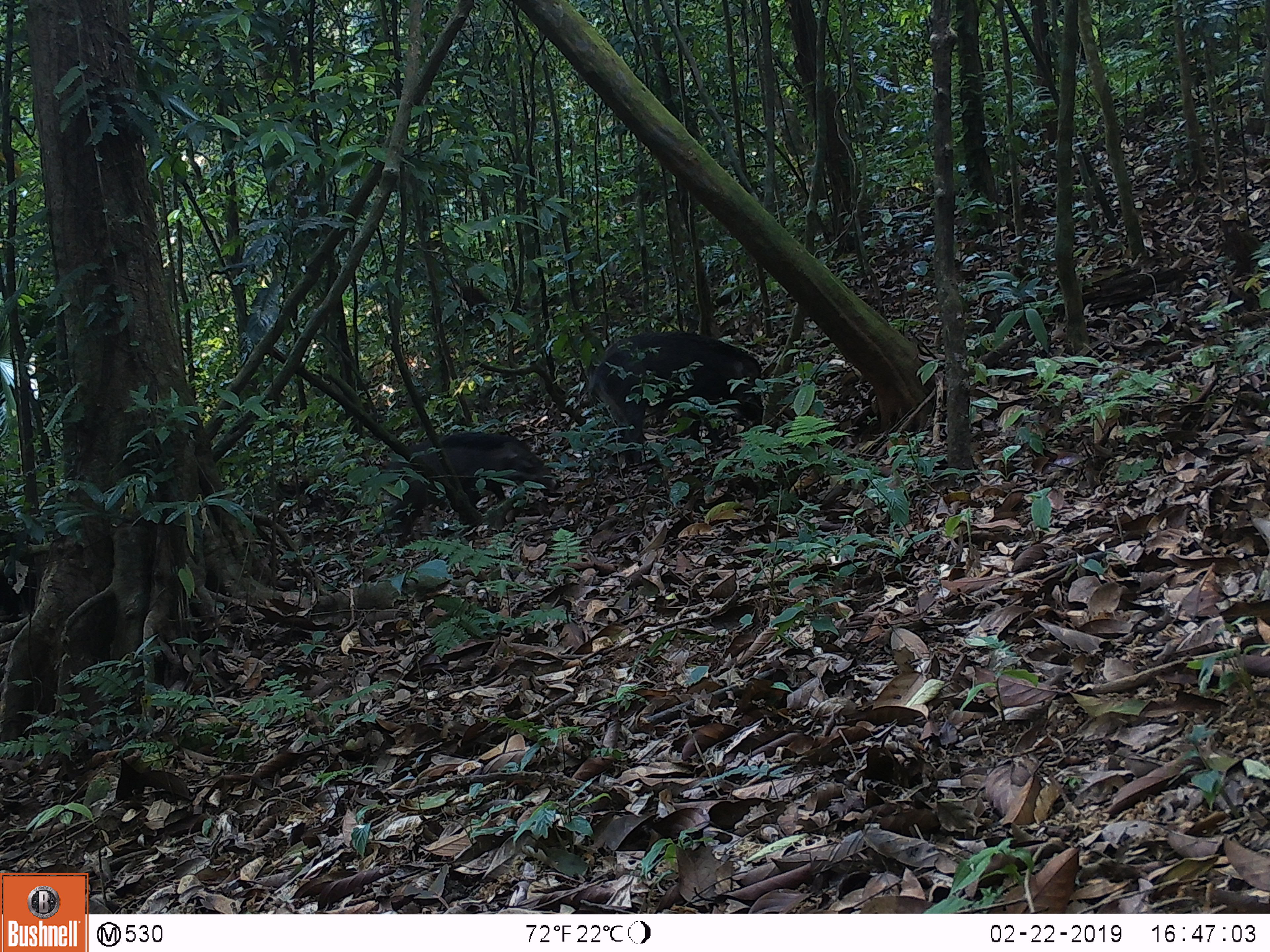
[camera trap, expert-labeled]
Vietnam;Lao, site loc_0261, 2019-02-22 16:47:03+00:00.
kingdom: Animalia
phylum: Chordata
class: Mammalia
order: Artiodactyla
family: Suidae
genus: Sus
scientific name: Sus scrofa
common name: eurasian wild pig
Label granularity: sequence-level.